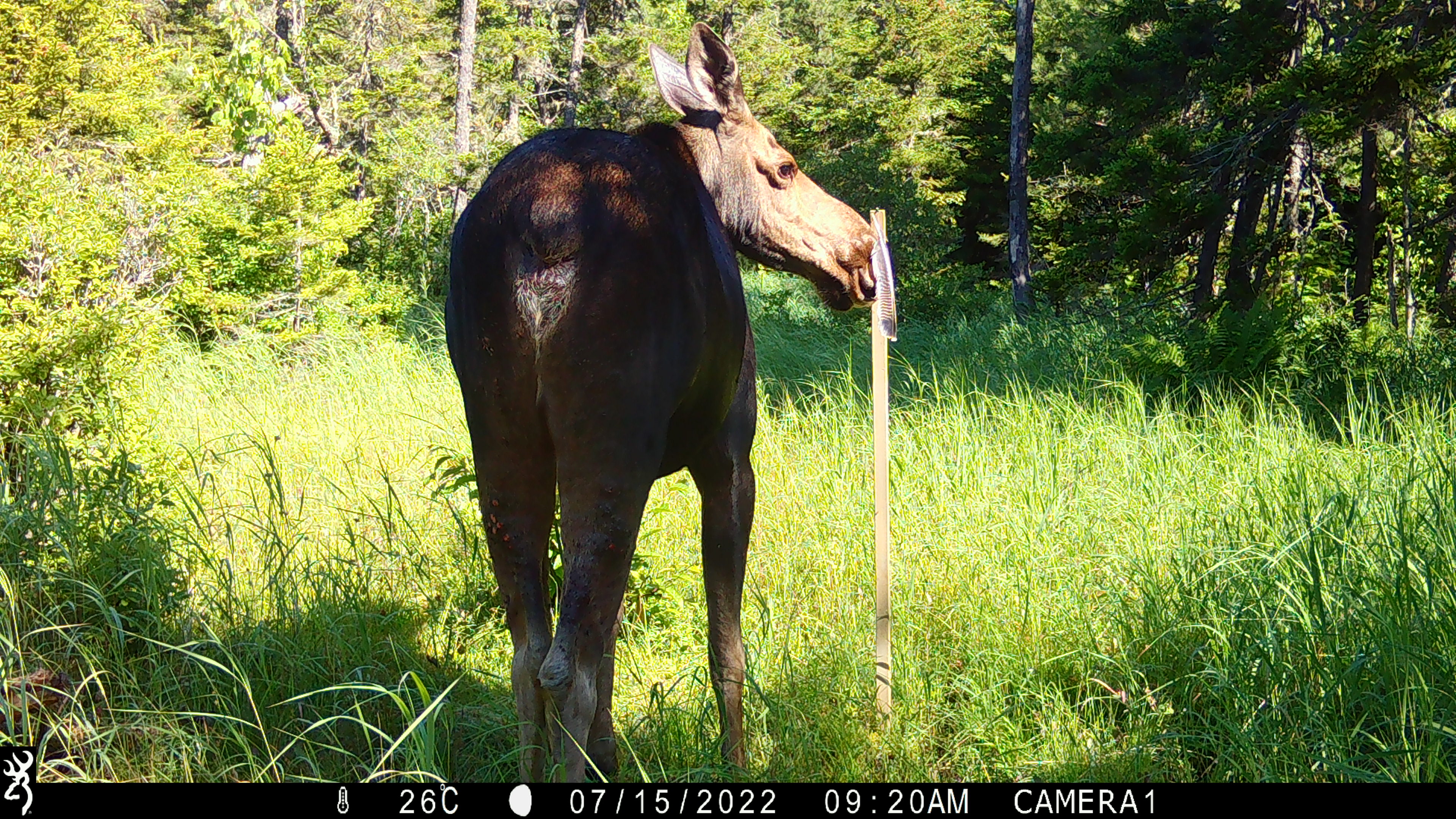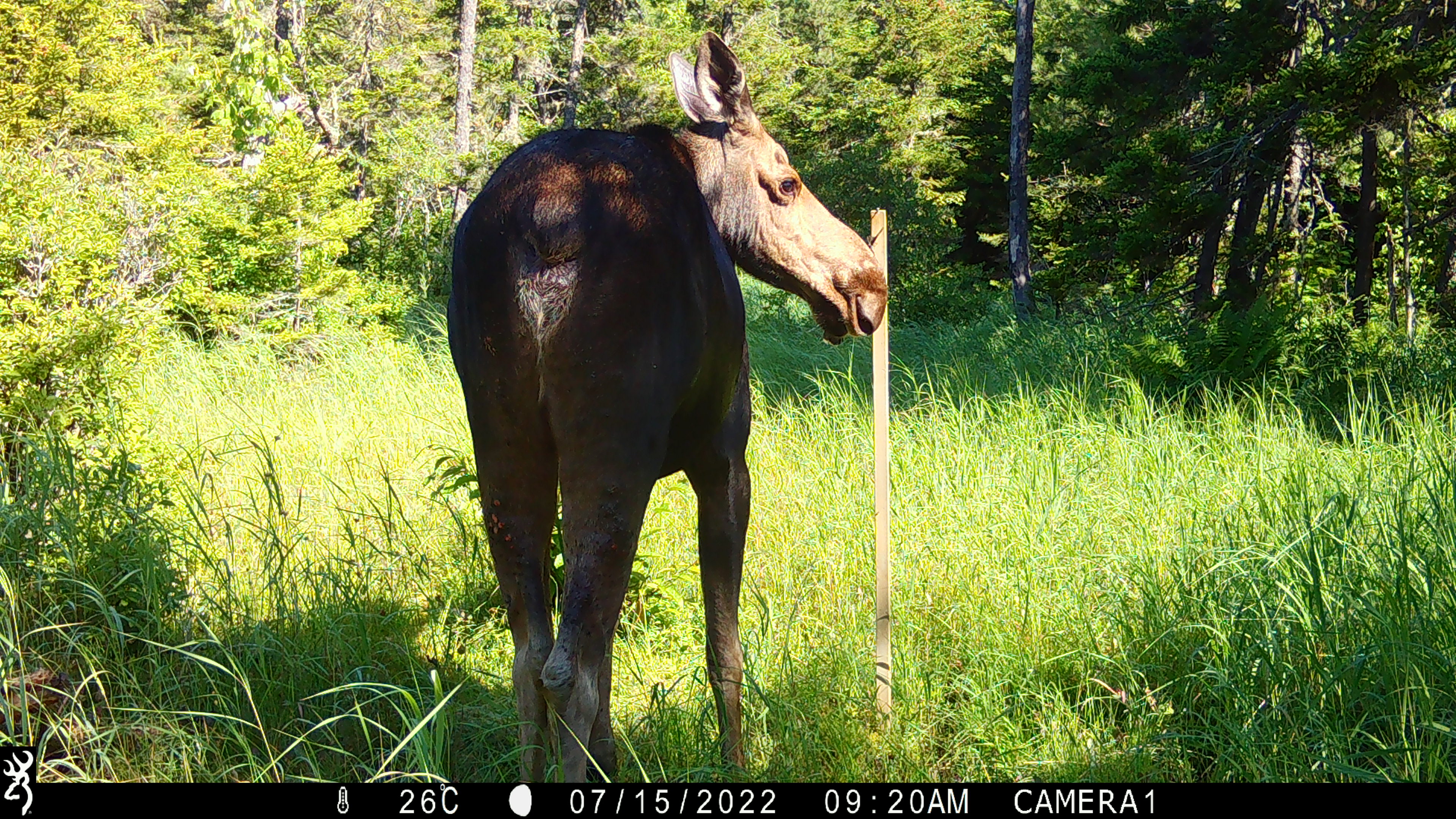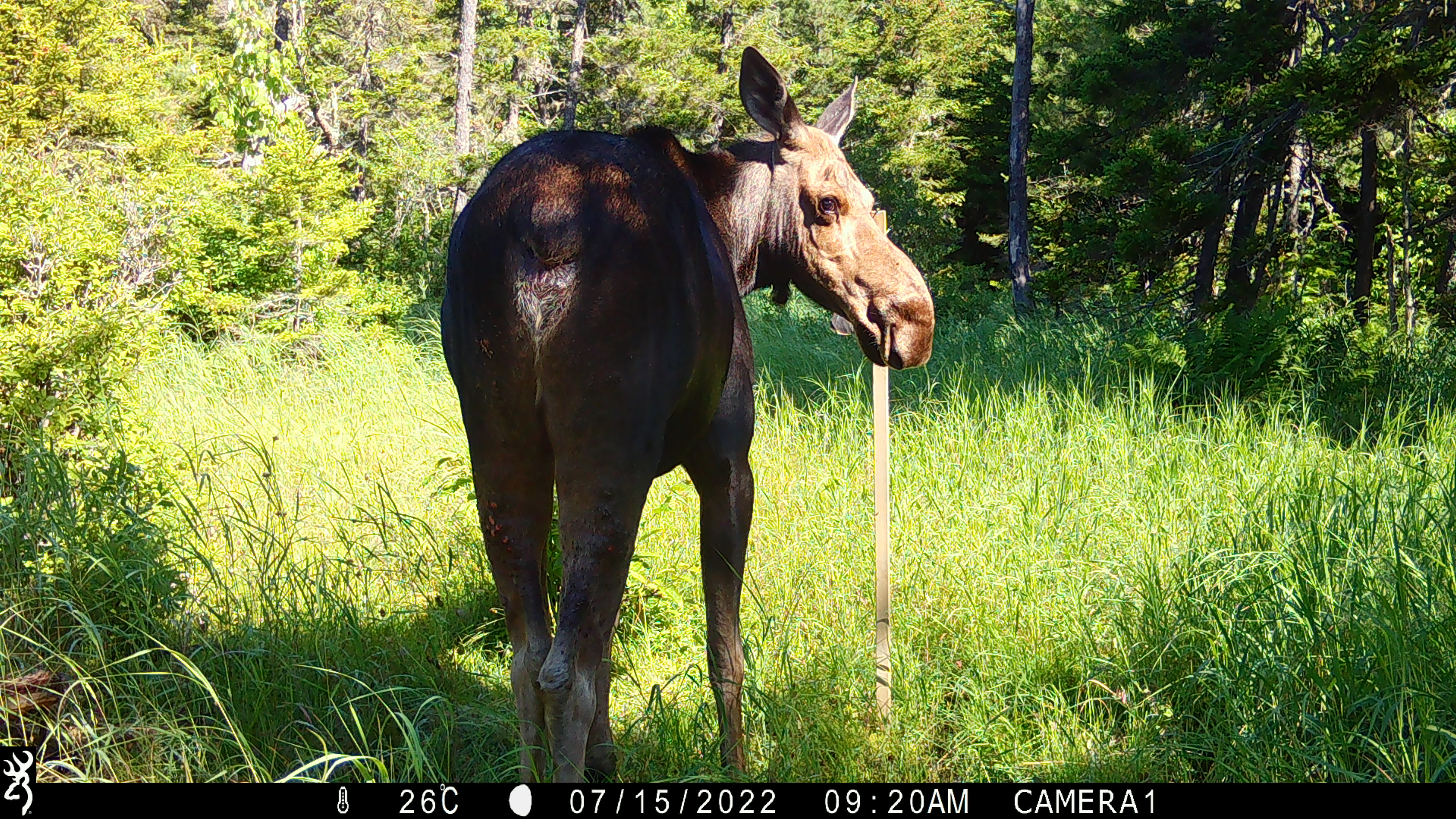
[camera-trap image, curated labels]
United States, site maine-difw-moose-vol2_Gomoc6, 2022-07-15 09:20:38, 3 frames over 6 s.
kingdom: Animalia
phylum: Chordata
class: Mammalia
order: Artiodactyla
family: Cervidae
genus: Alces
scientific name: Alces alces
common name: moose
Moose (Alces alces).